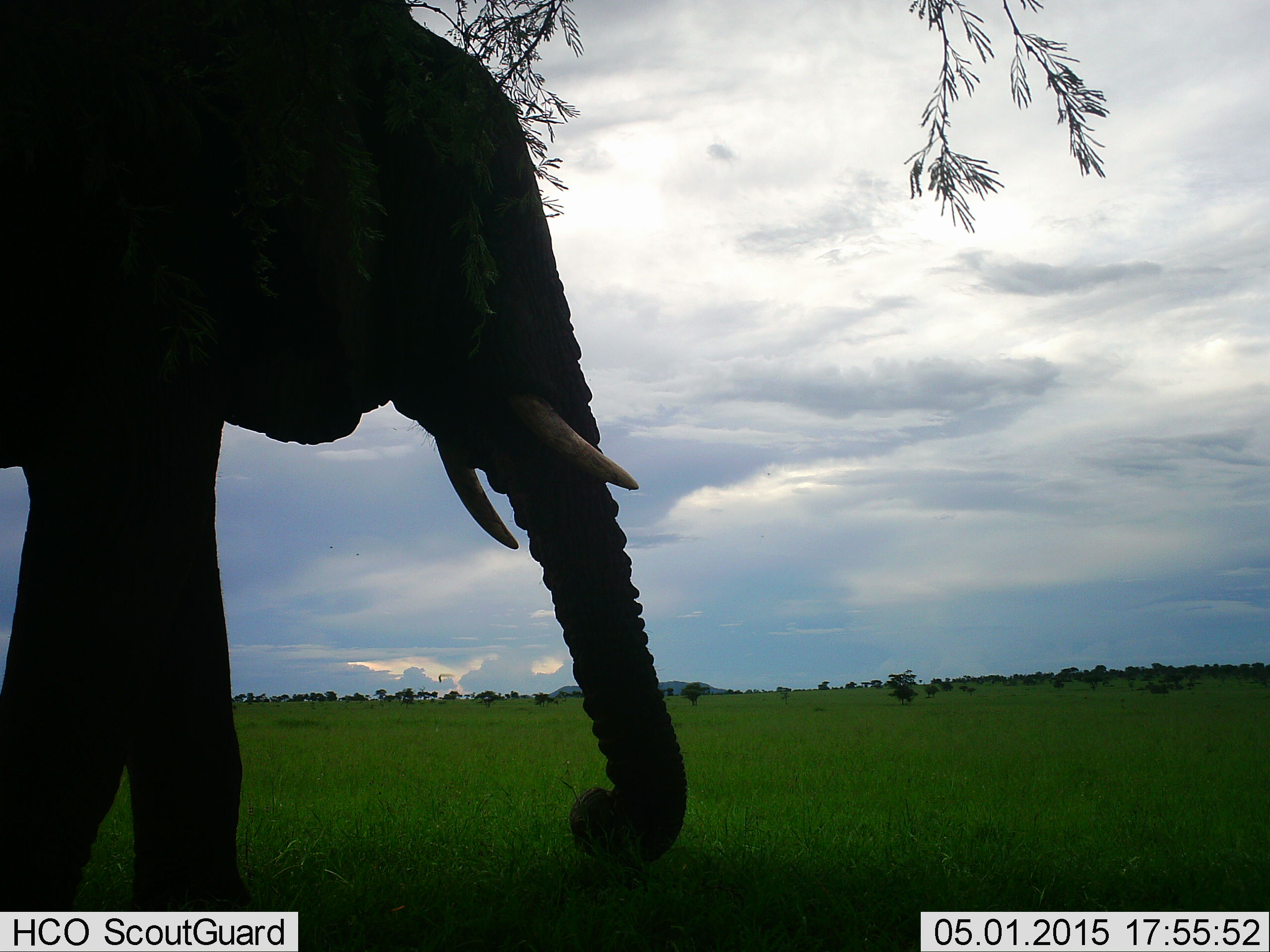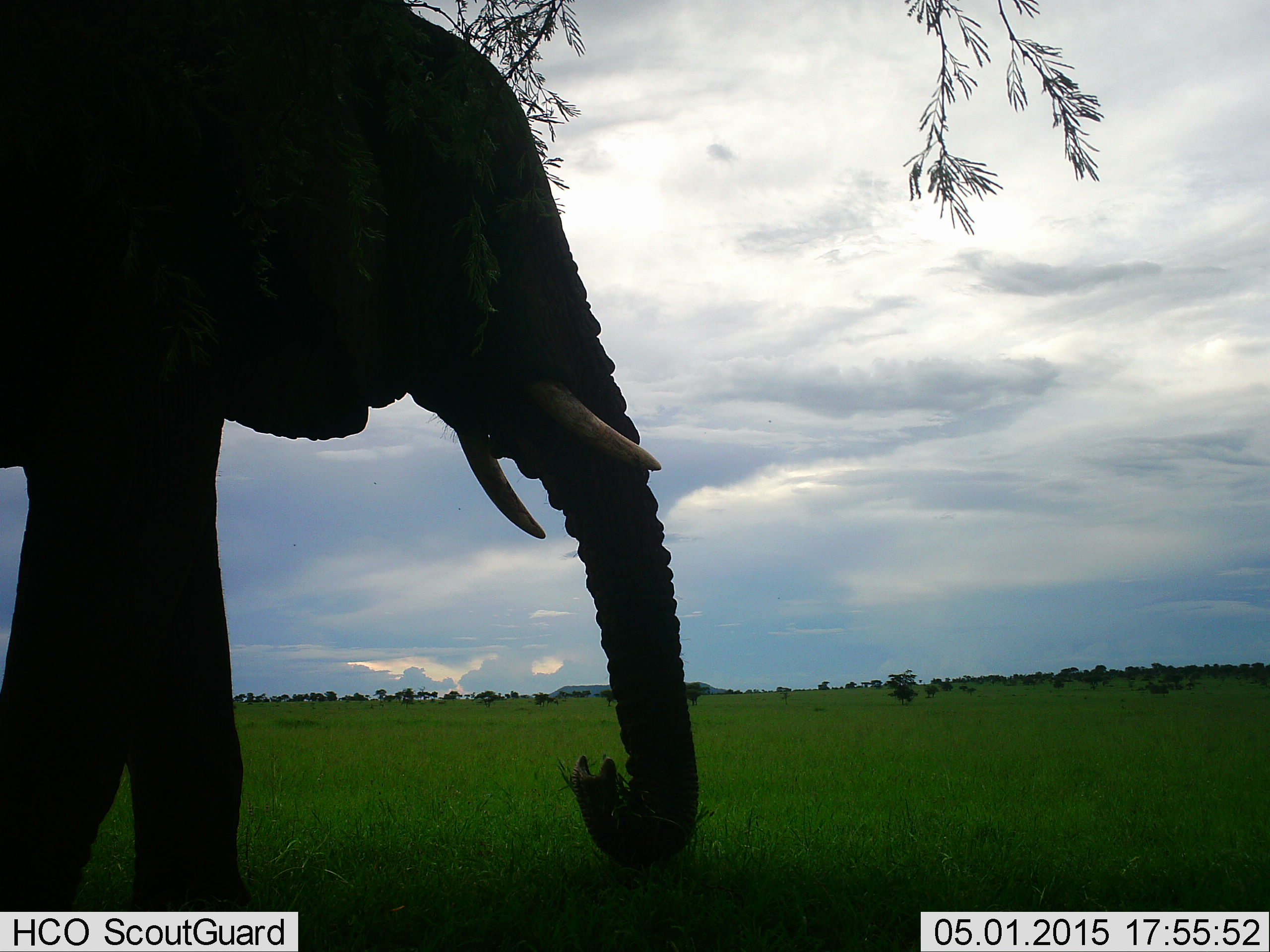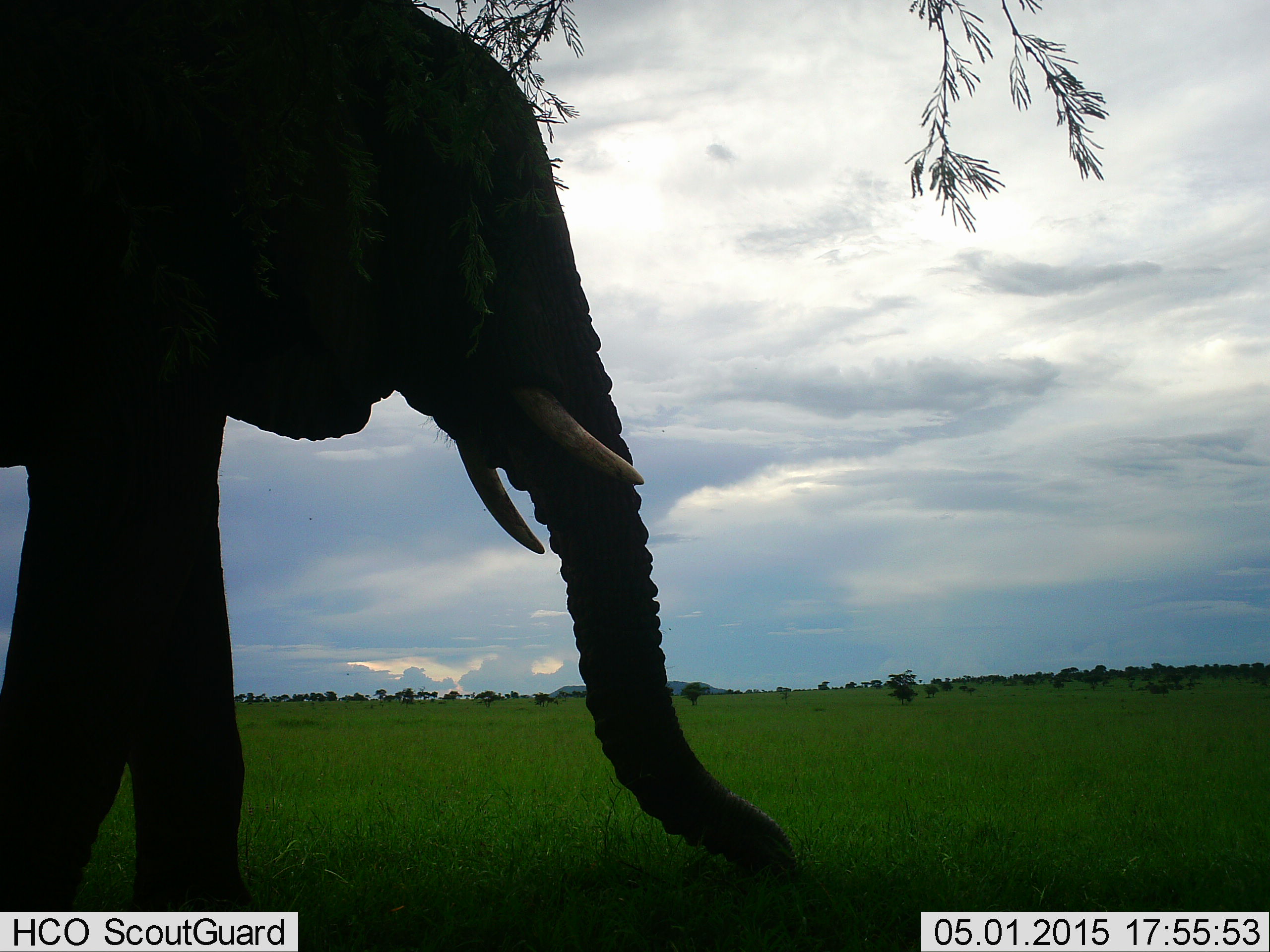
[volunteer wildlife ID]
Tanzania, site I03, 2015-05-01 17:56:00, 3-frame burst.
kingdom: Animalia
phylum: Chordata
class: Mammalia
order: Proboscidea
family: Elephantidae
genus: Loxodonta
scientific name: Loxodonta africana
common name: african bush elephant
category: elephant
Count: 1.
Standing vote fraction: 60%.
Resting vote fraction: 0%.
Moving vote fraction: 0%.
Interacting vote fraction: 0%.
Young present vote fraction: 0%.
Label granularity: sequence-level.